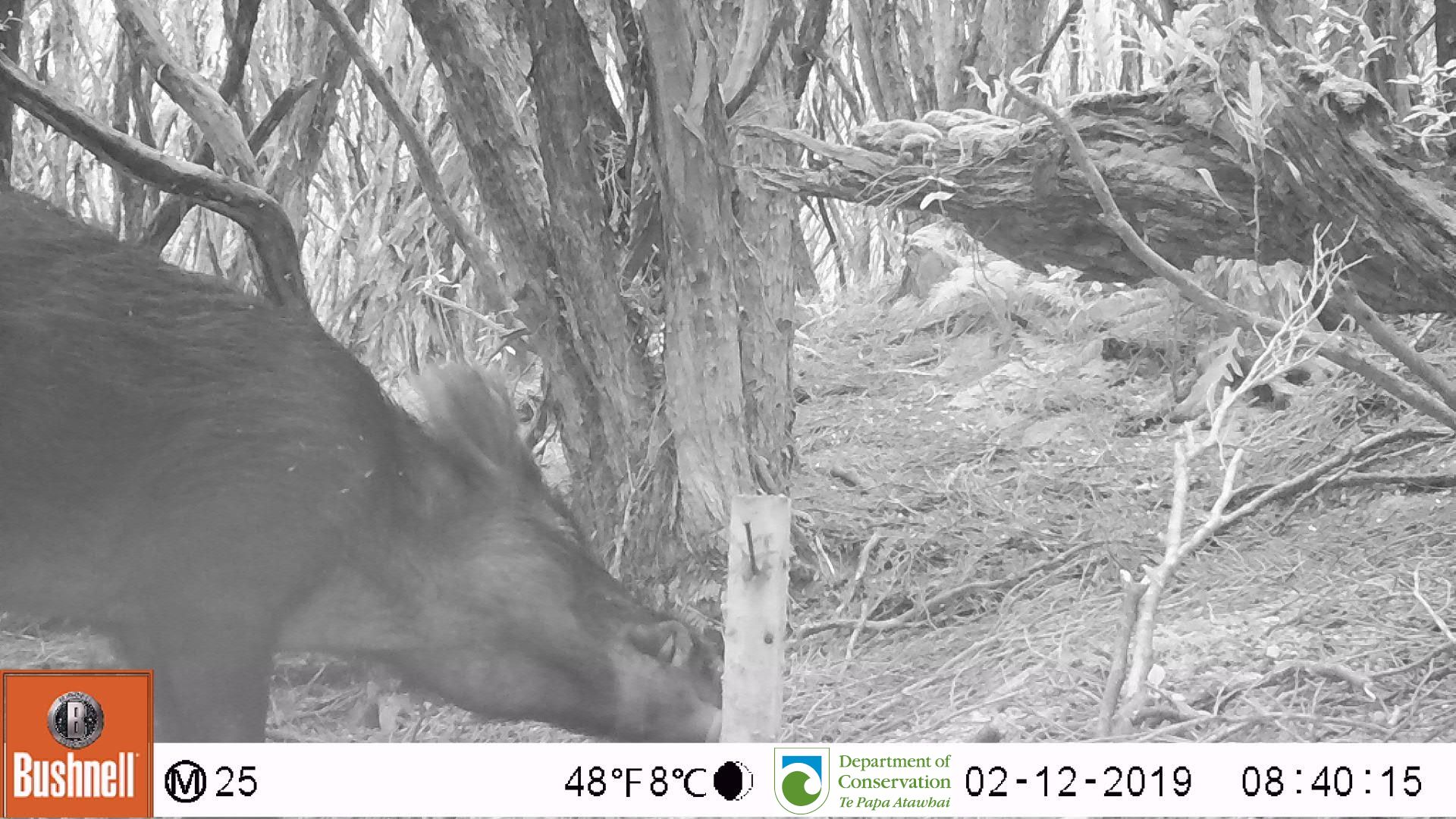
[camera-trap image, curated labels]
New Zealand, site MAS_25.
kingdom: Animalia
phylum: Chordata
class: Mammalia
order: Artiodactyla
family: Suidae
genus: Sus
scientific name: Sus scrofa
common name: pig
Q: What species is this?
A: Pig (Sus scrofa).